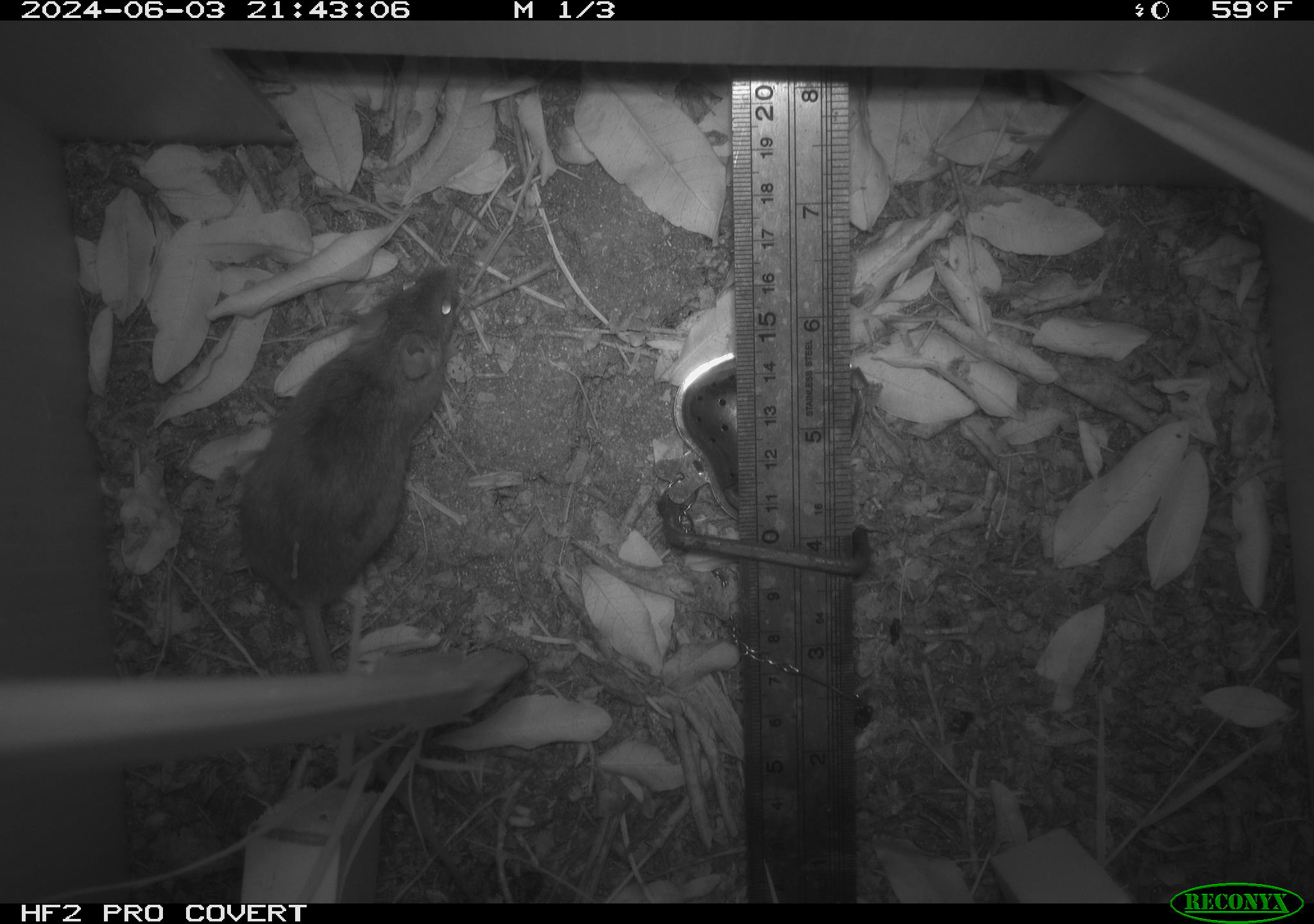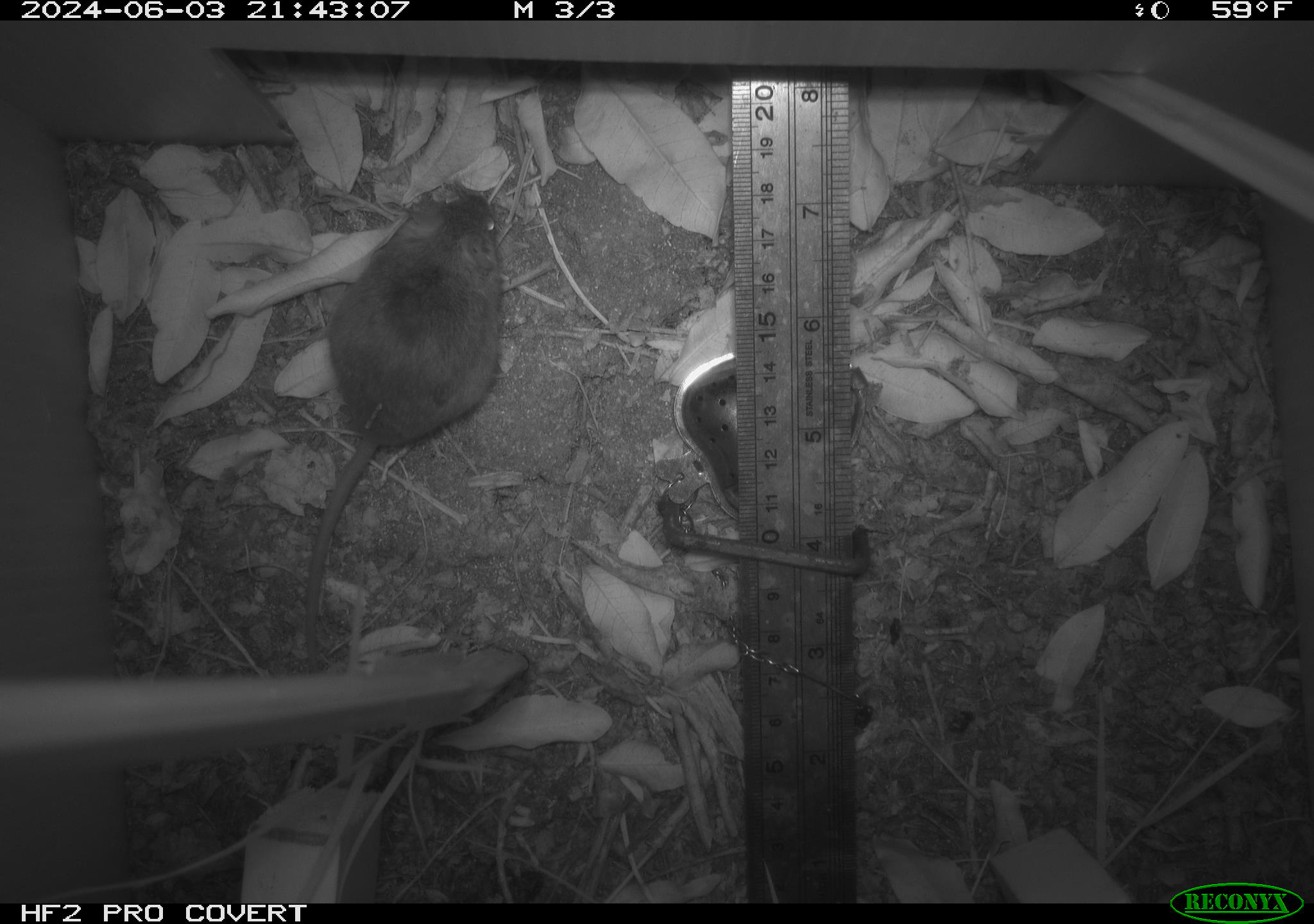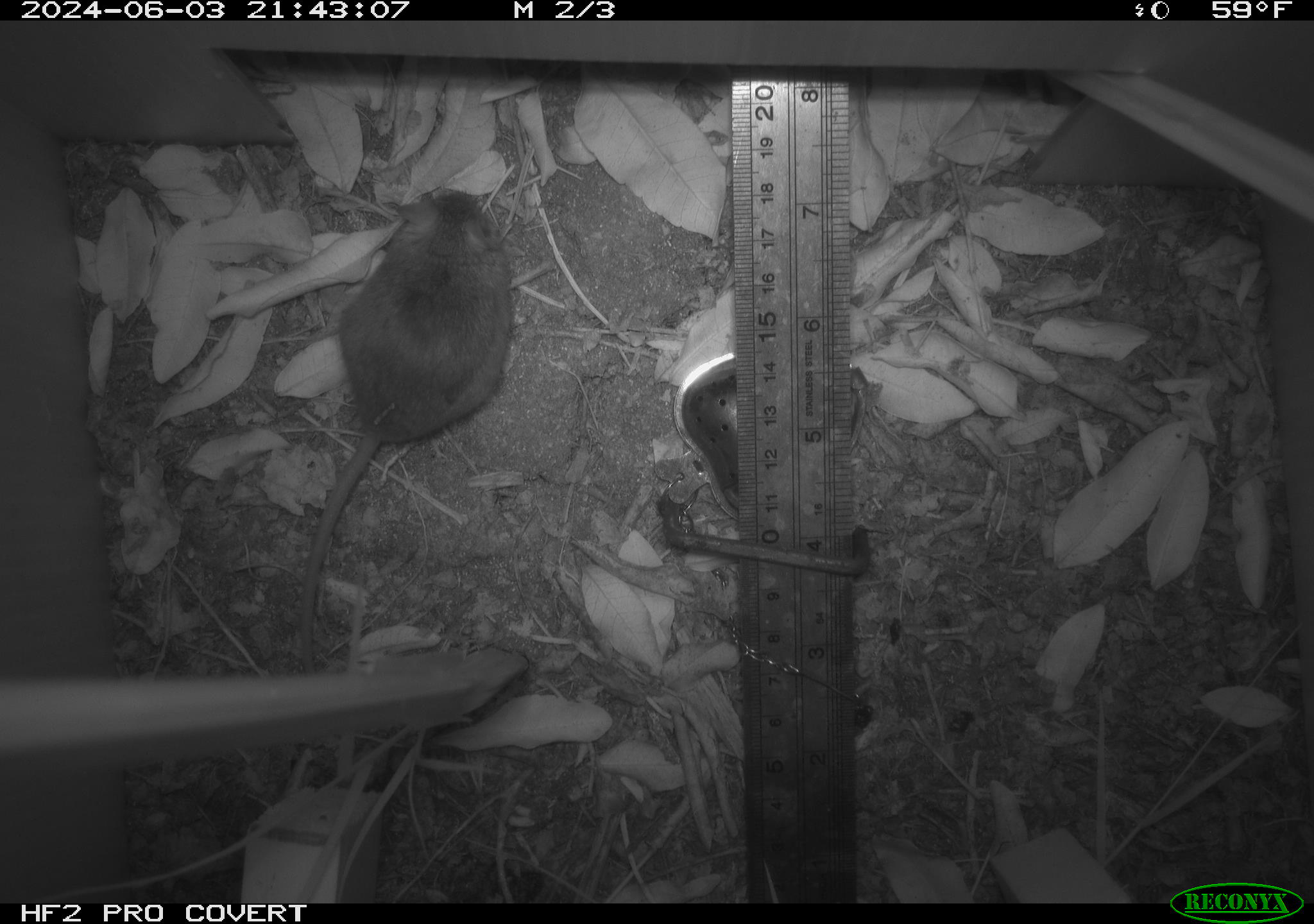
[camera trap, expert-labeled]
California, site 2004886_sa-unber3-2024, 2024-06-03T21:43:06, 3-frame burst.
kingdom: Animalia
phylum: Chordata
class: Mammalia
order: Rodentia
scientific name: Rodentia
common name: mouse species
Mouse species (Rodentia).